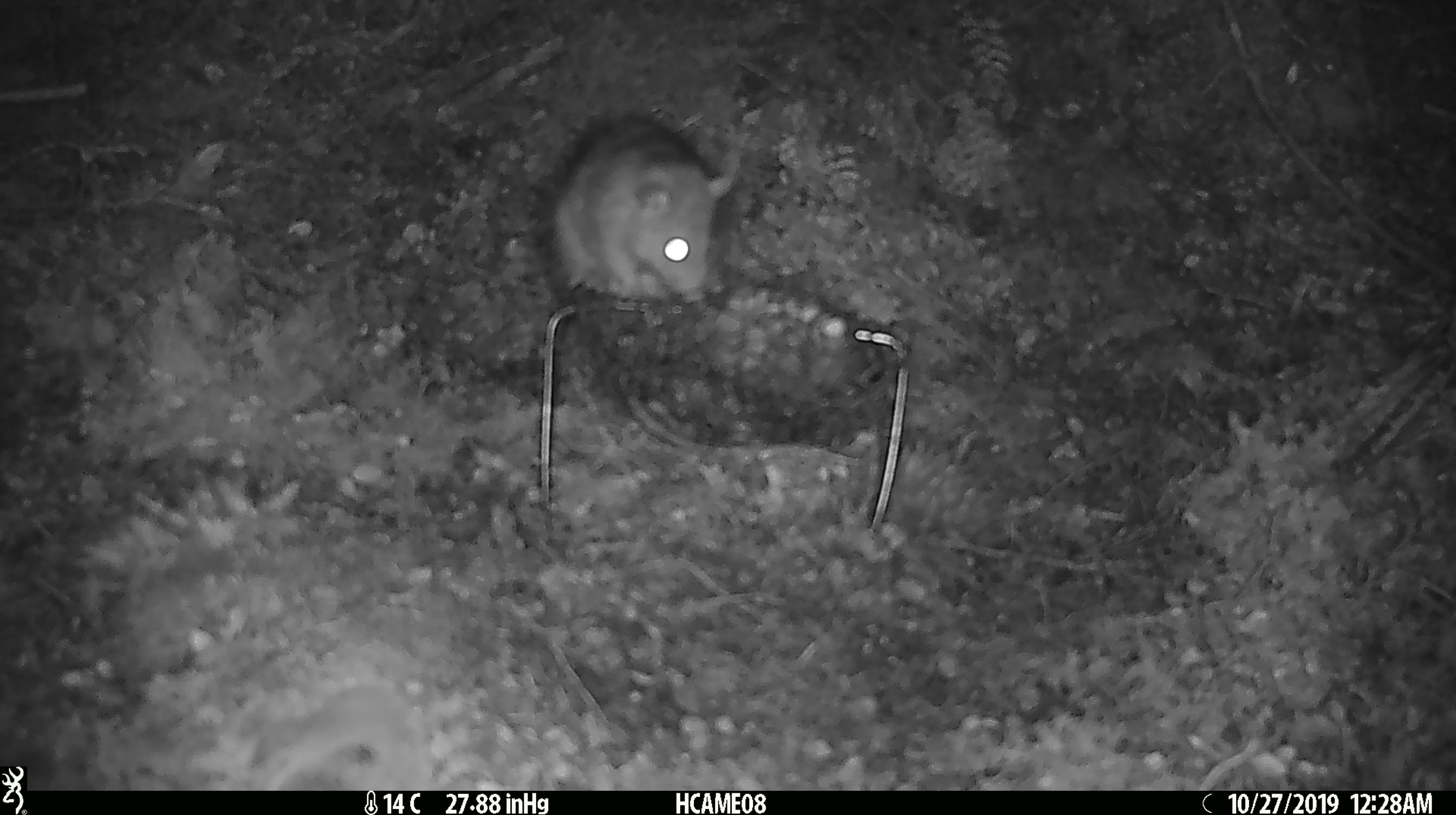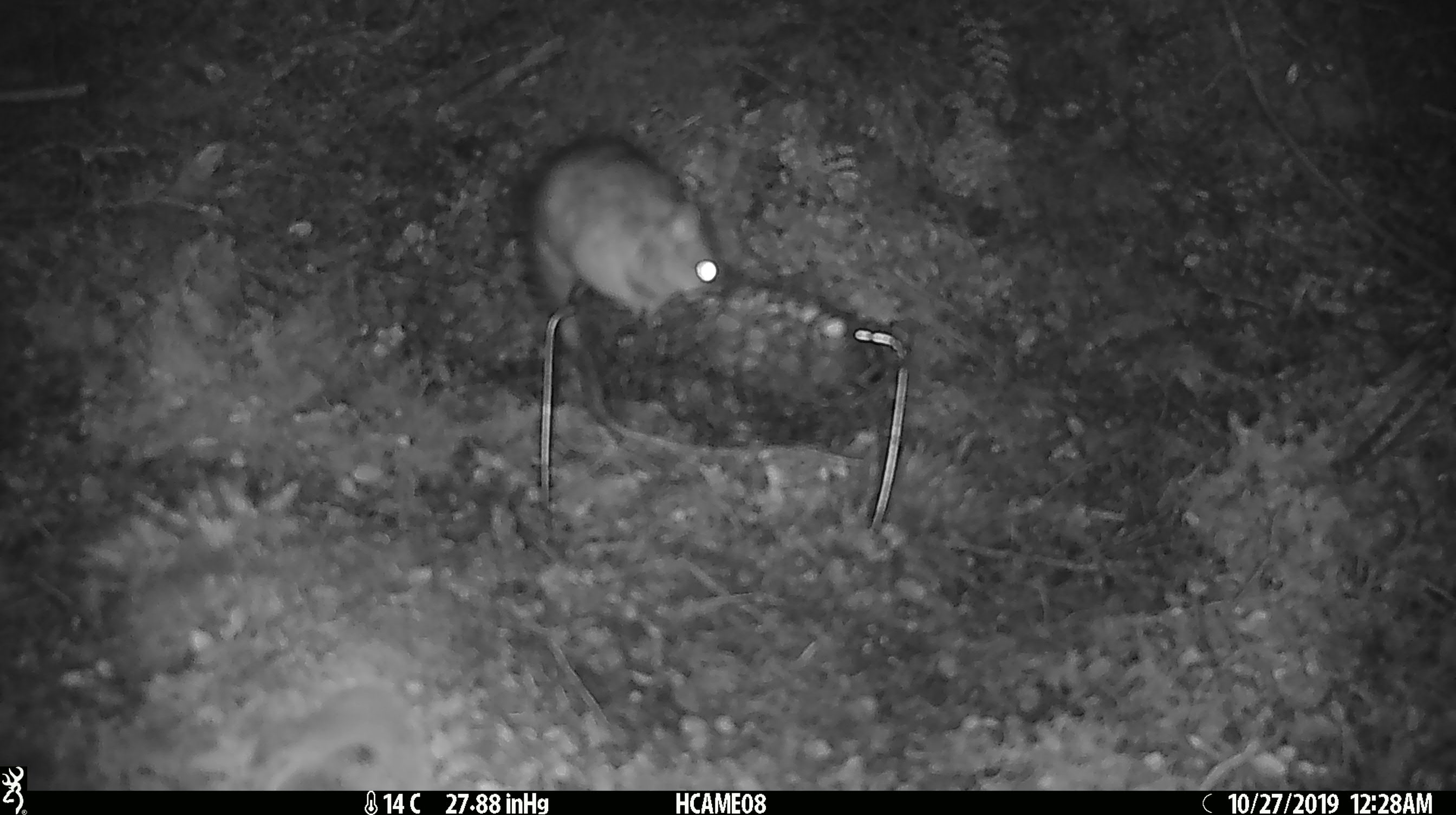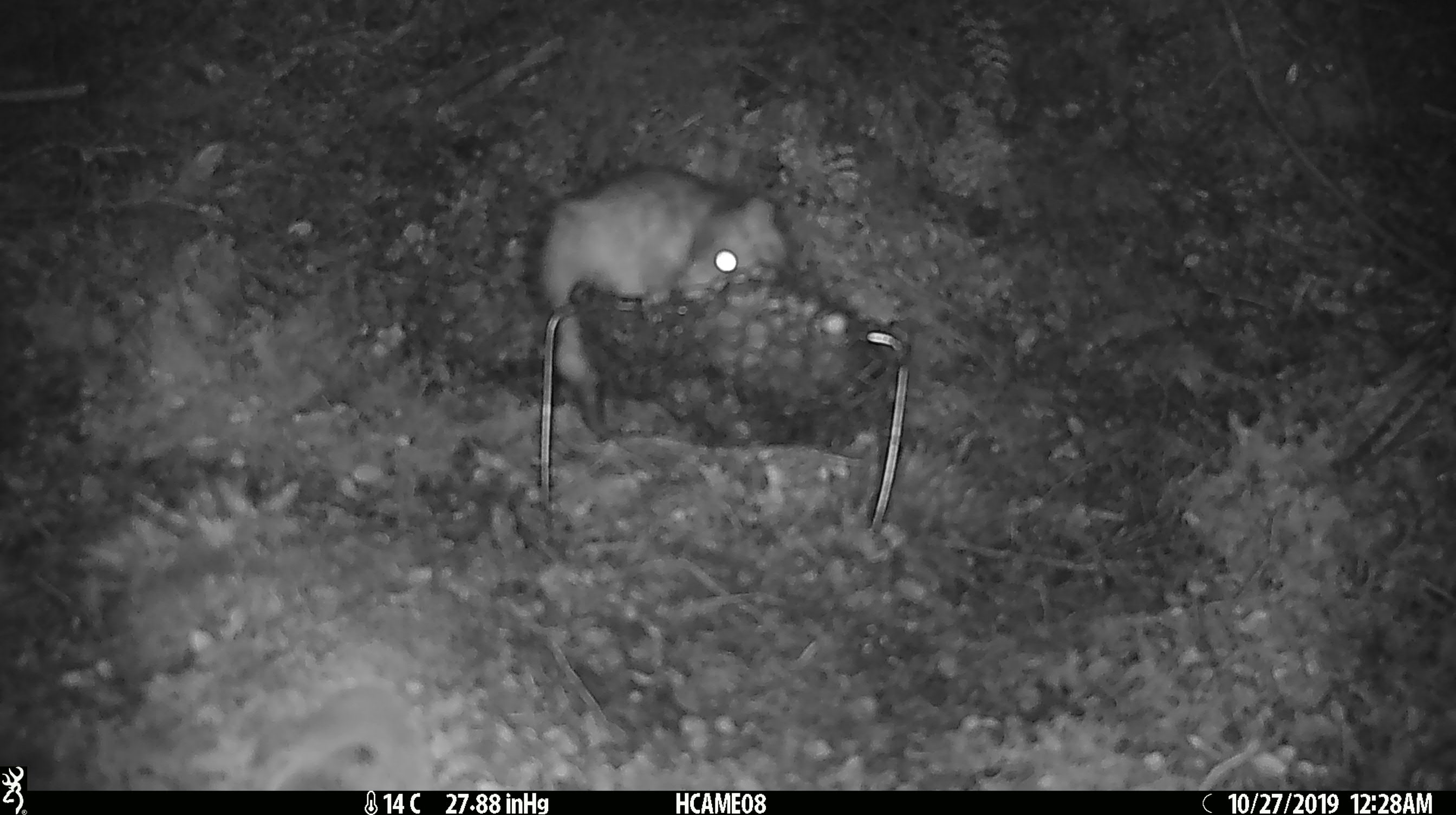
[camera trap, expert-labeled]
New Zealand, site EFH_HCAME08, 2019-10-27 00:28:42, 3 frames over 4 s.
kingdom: Animalia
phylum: Chordata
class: Mammalia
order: Rodentia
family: Muridae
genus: Rattus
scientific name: Rattus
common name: rat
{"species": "rat (Rattus)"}